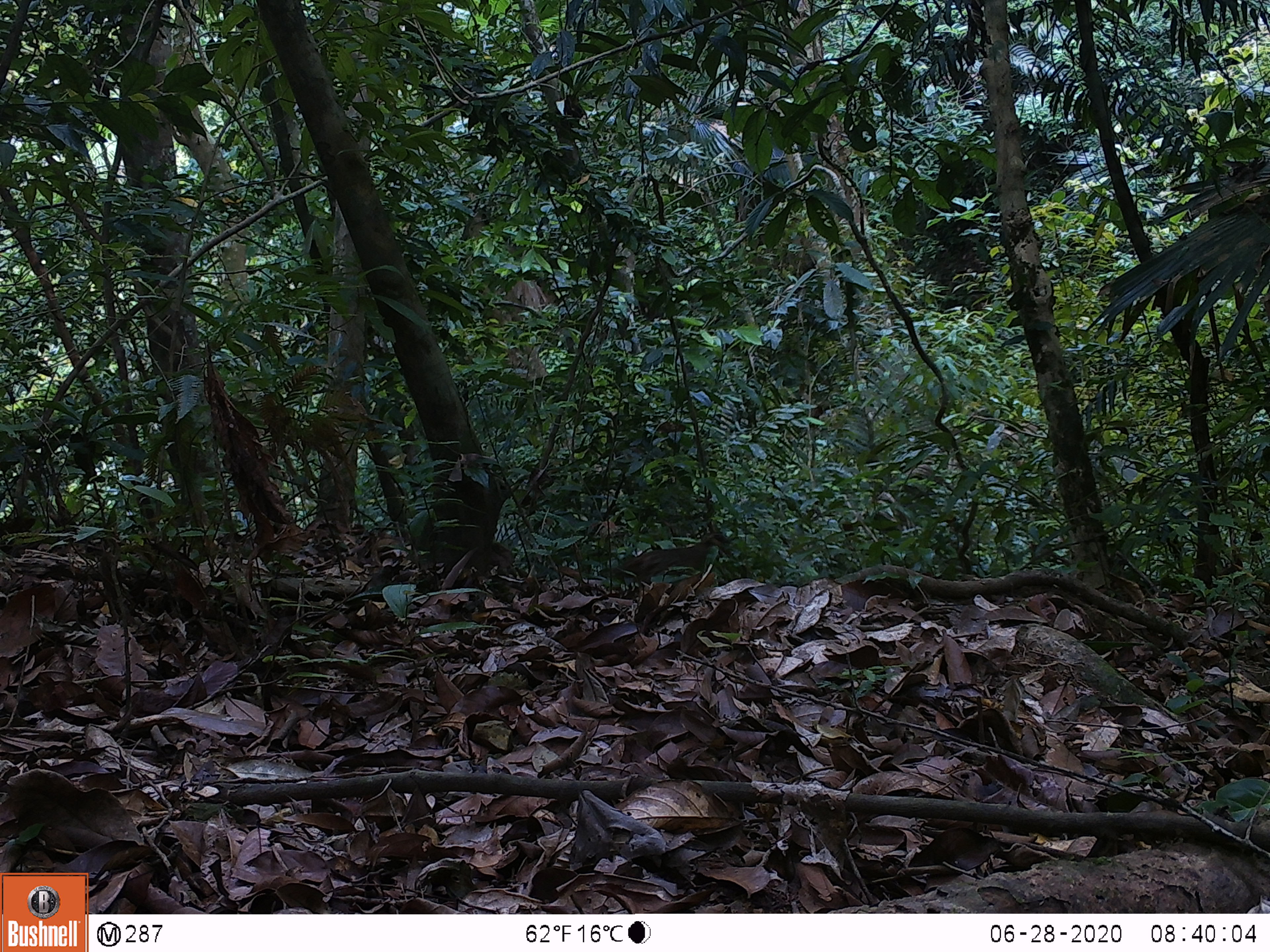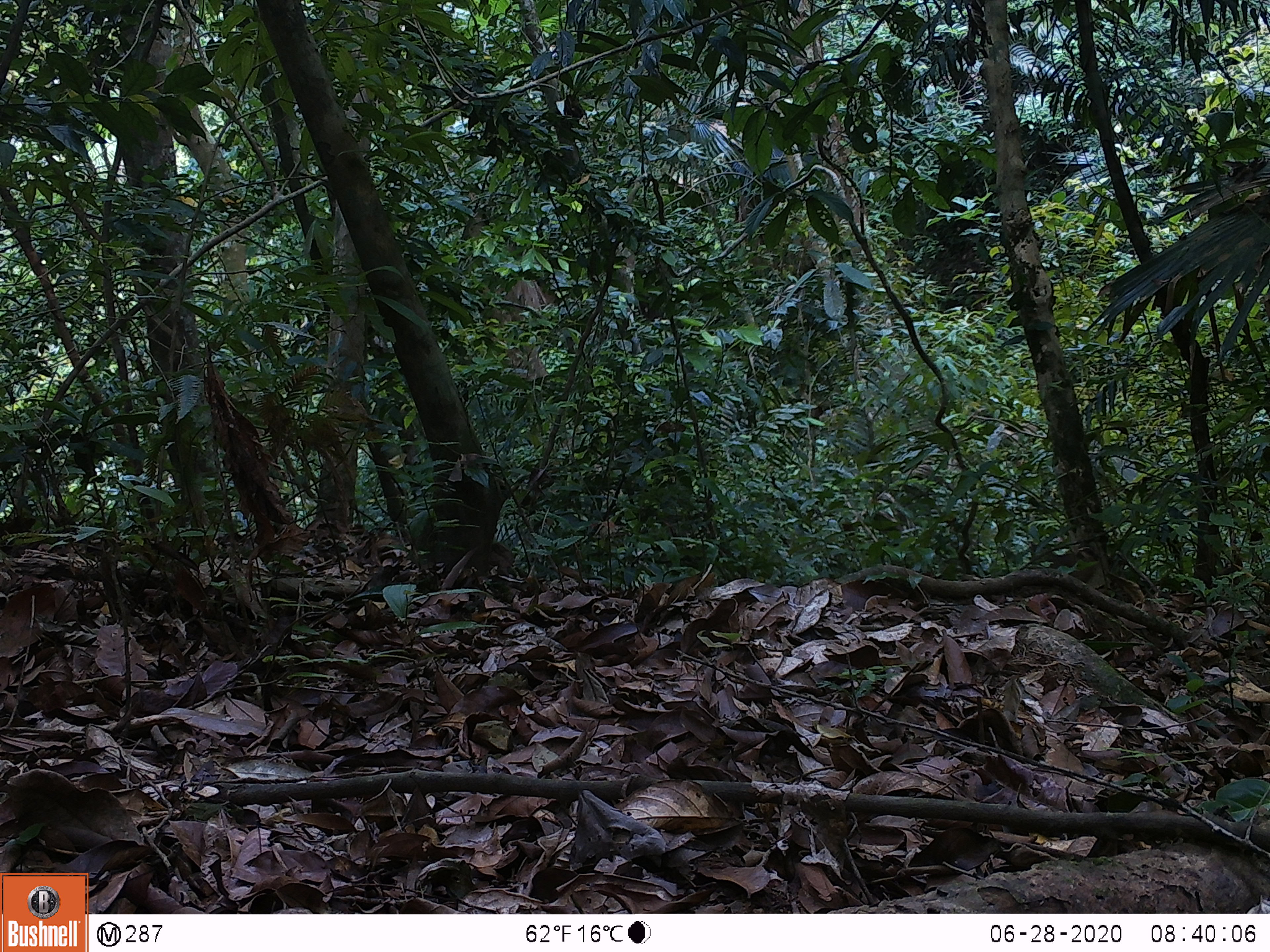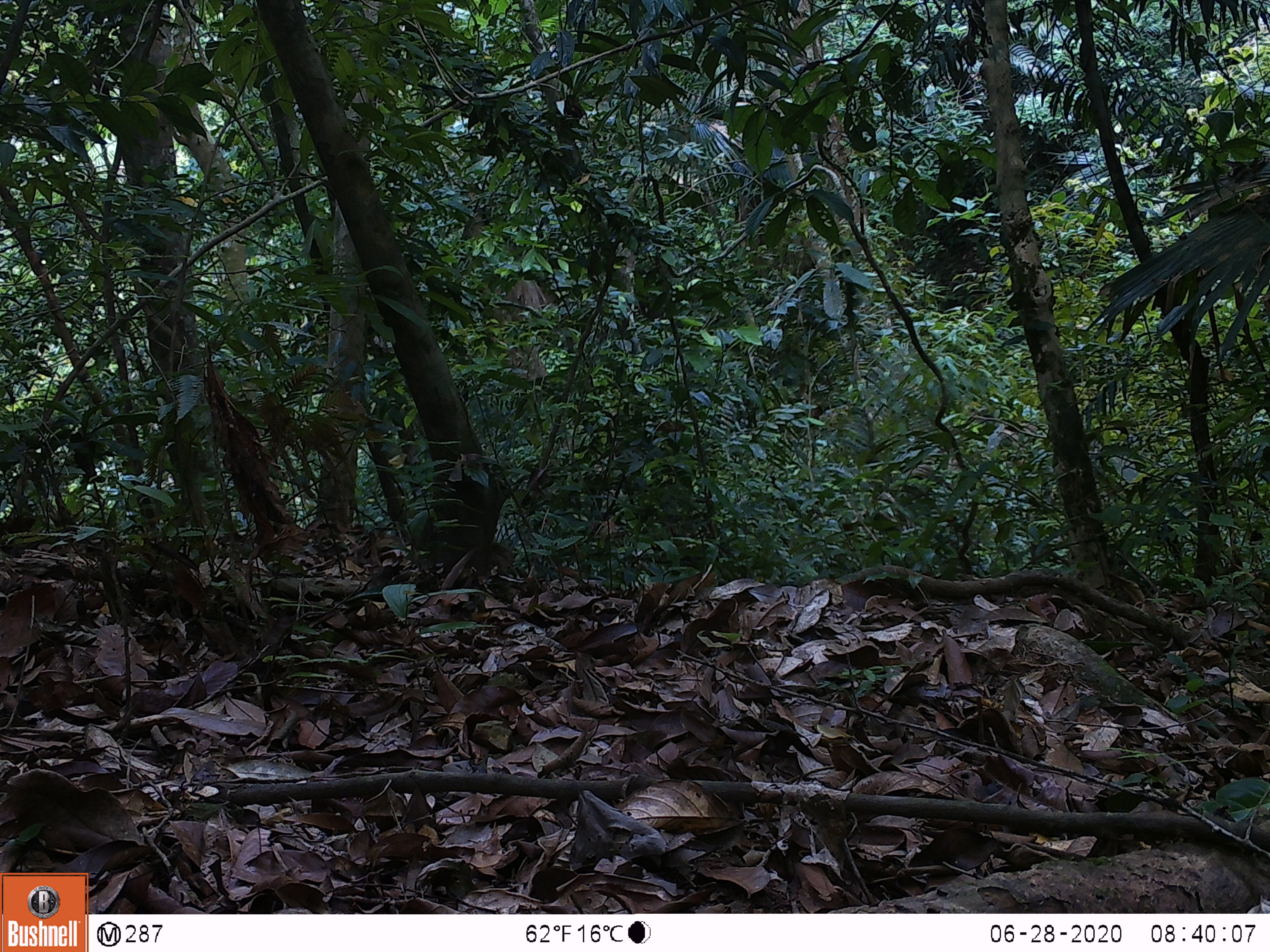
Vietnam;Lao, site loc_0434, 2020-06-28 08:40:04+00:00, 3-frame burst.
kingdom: Animalia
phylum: Chordata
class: Aves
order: Galliformes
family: Phasianidae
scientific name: Phasianidae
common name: partridge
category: unidentified partridge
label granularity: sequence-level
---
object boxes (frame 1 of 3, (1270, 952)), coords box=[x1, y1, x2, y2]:
unidentified partridge: box=[597, 531, 732, 591]